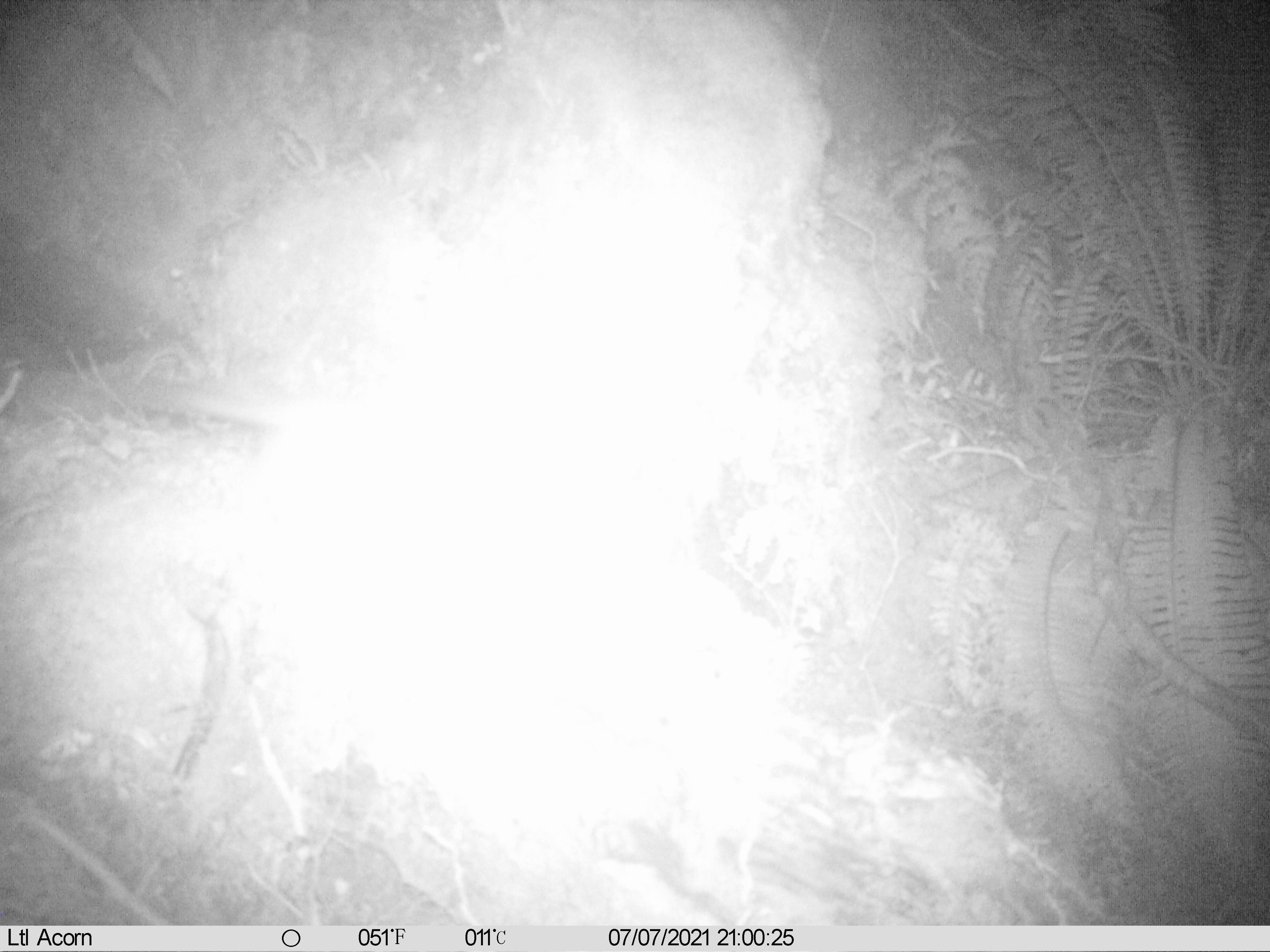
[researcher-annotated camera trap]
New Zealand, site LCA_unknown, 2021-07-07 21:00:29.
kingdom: Animalia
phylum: Chordata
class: Mammalia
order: Carnivora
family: Mustelidae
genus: Mustela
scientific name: Mustela erminea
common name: stoat